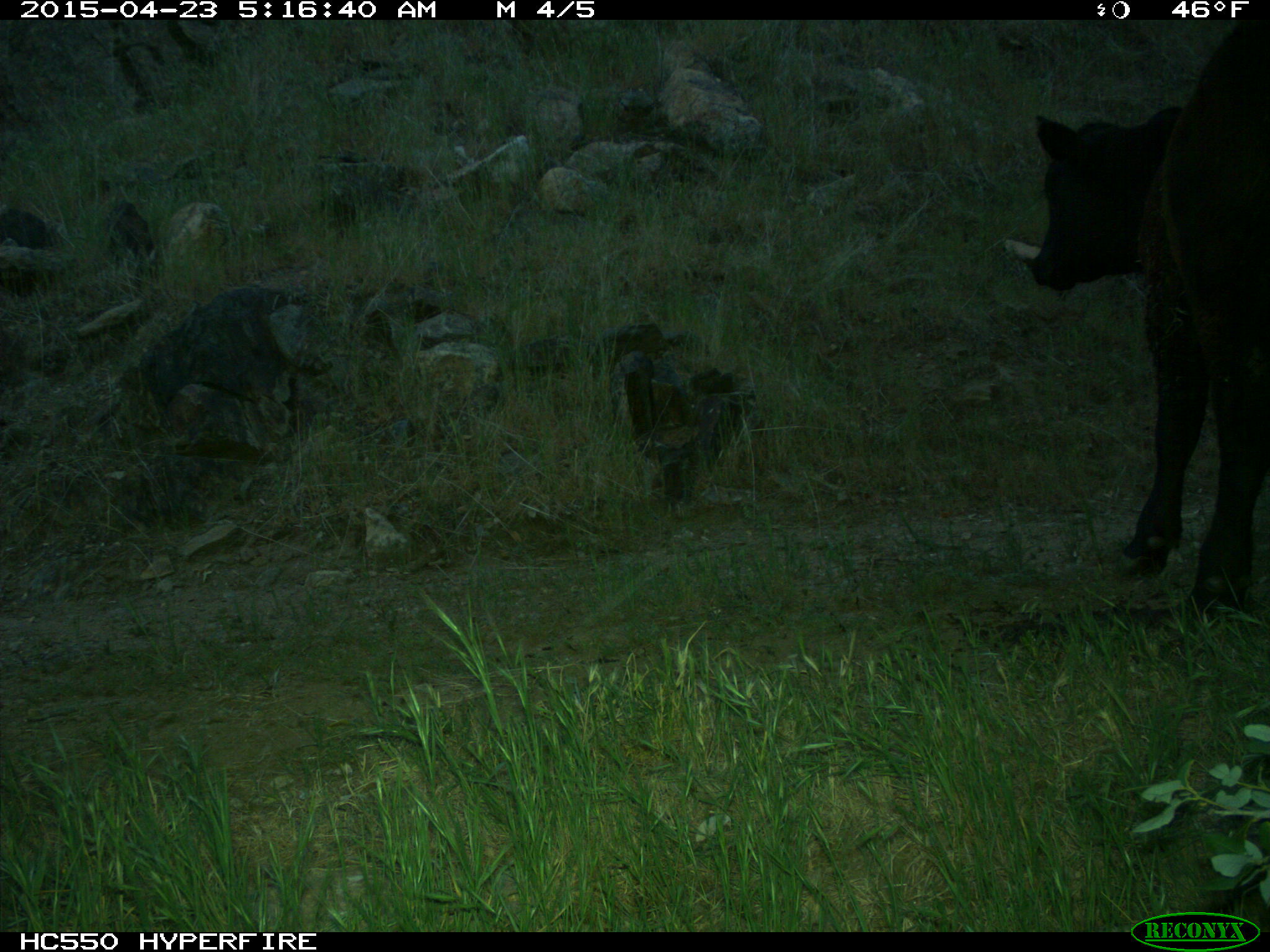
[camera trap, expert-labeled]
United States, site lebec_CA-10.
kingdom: Animalia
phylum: Chordata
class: Mammalia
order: Artiodactyla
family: Bovidae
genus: Bos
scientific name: Bos taurus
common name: domestic cow